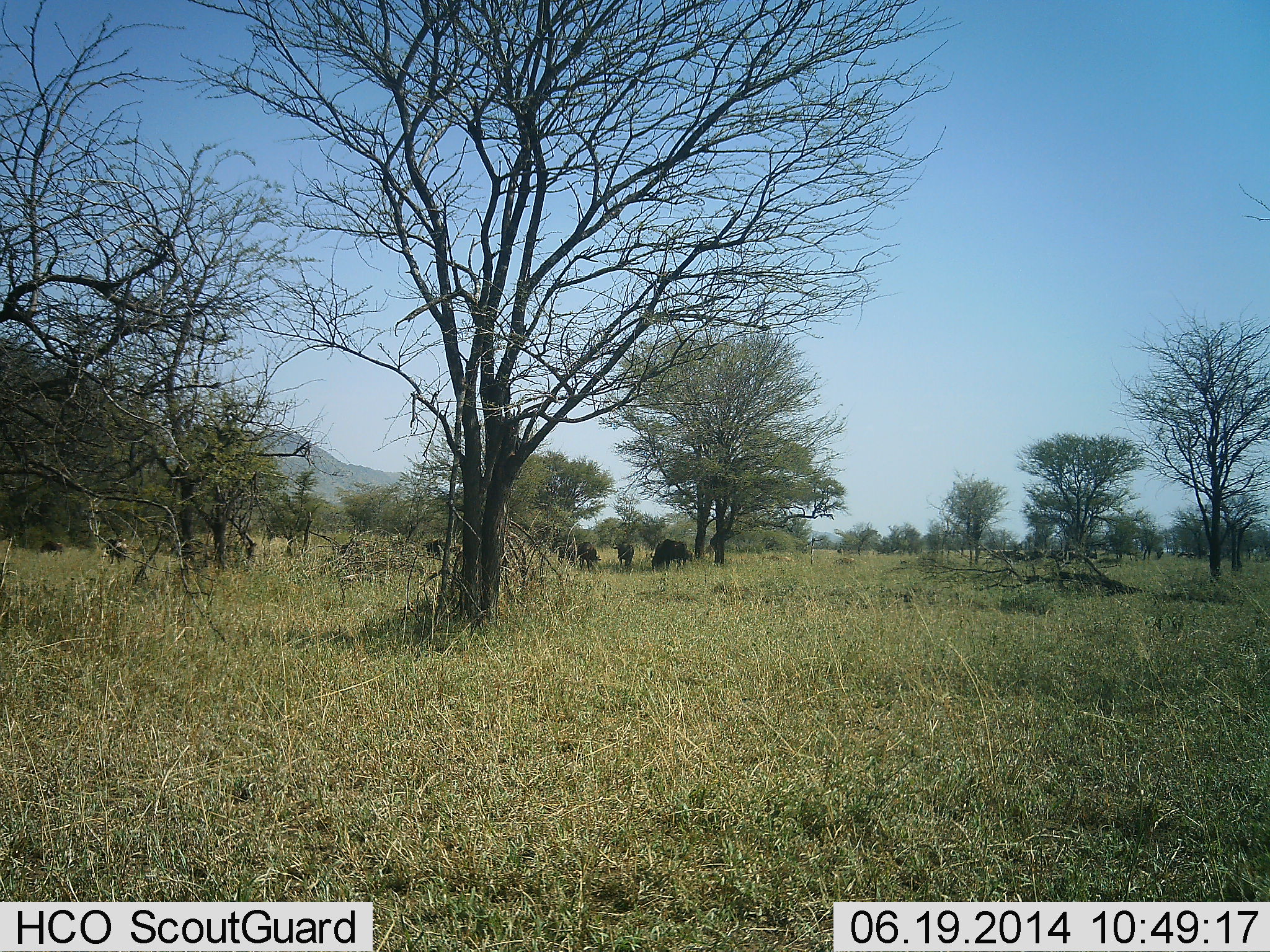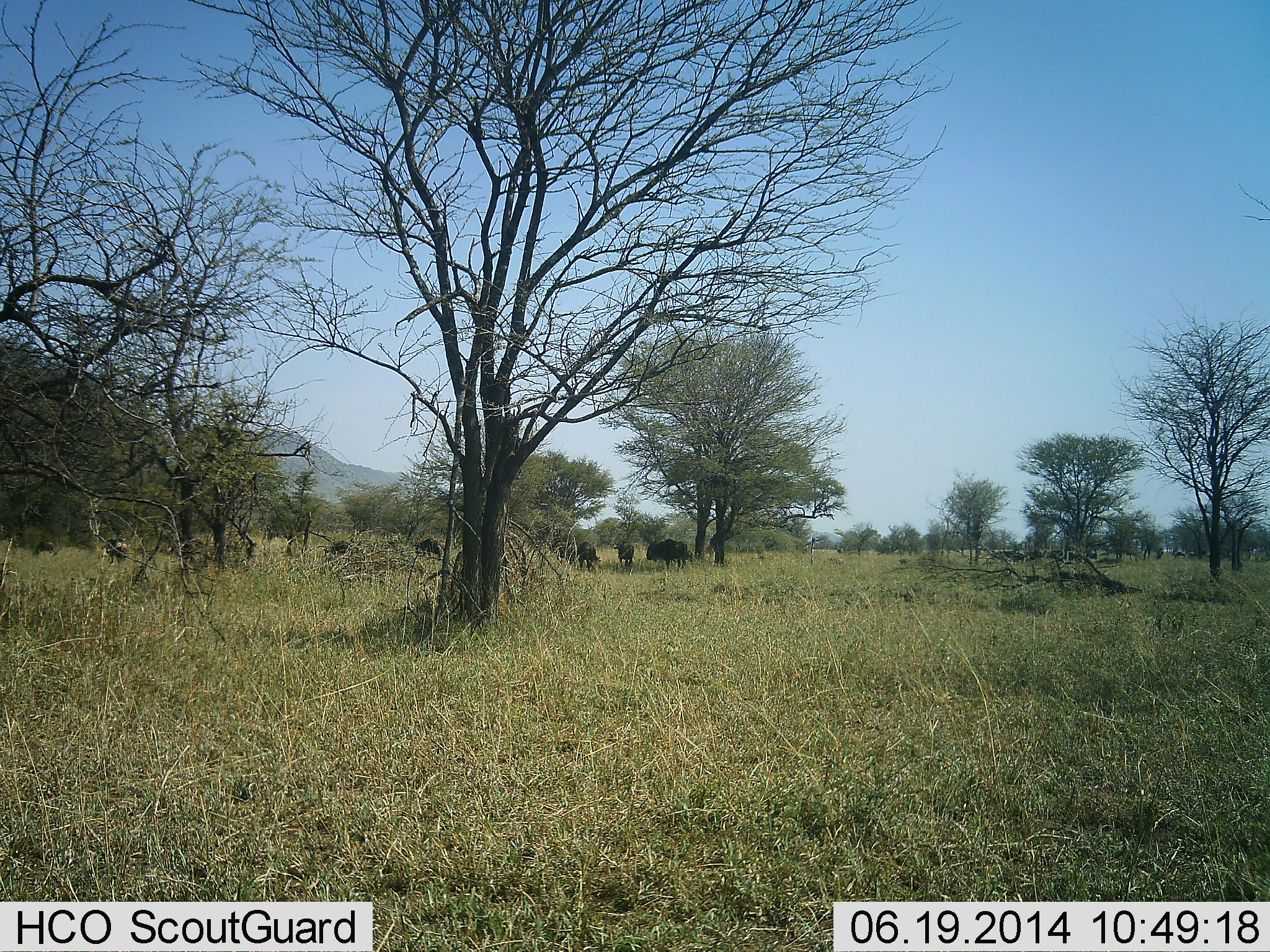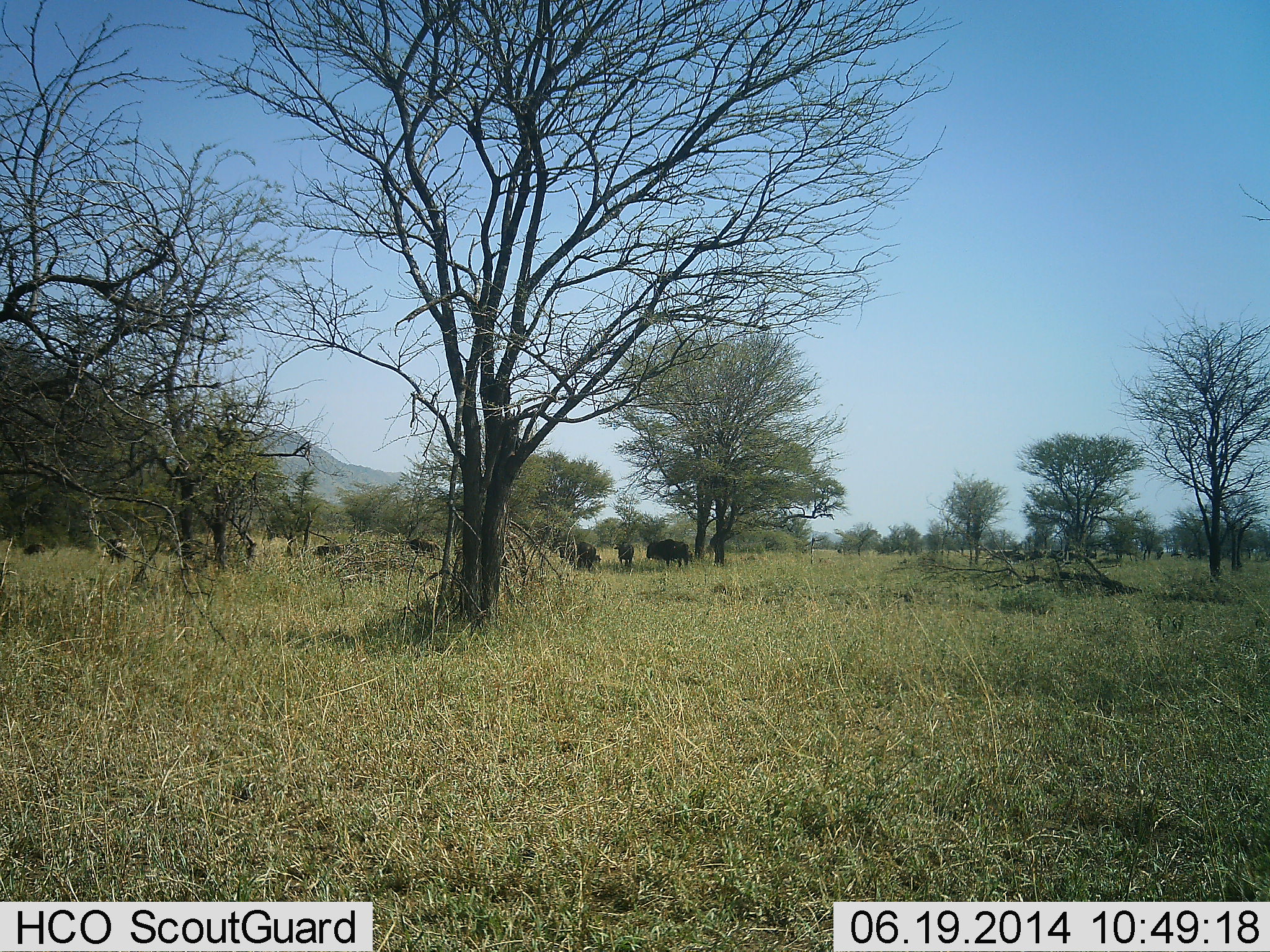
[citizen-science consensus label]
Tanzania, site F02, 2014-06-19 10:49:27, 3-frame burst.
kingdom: Animalia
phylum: Chordata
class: Mammalia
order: Artiodactyla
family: Bovidae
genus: Connochaetes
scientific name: Connochaetes taurinus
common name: blue wildebeest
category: wildebeest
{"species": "wildebeest (blue wildebeest) (Connochaetes taurinus)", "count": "8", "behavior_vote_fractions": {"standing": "30%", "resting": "10%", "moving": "60%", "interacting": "10%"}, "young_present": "0%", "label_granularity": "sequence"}